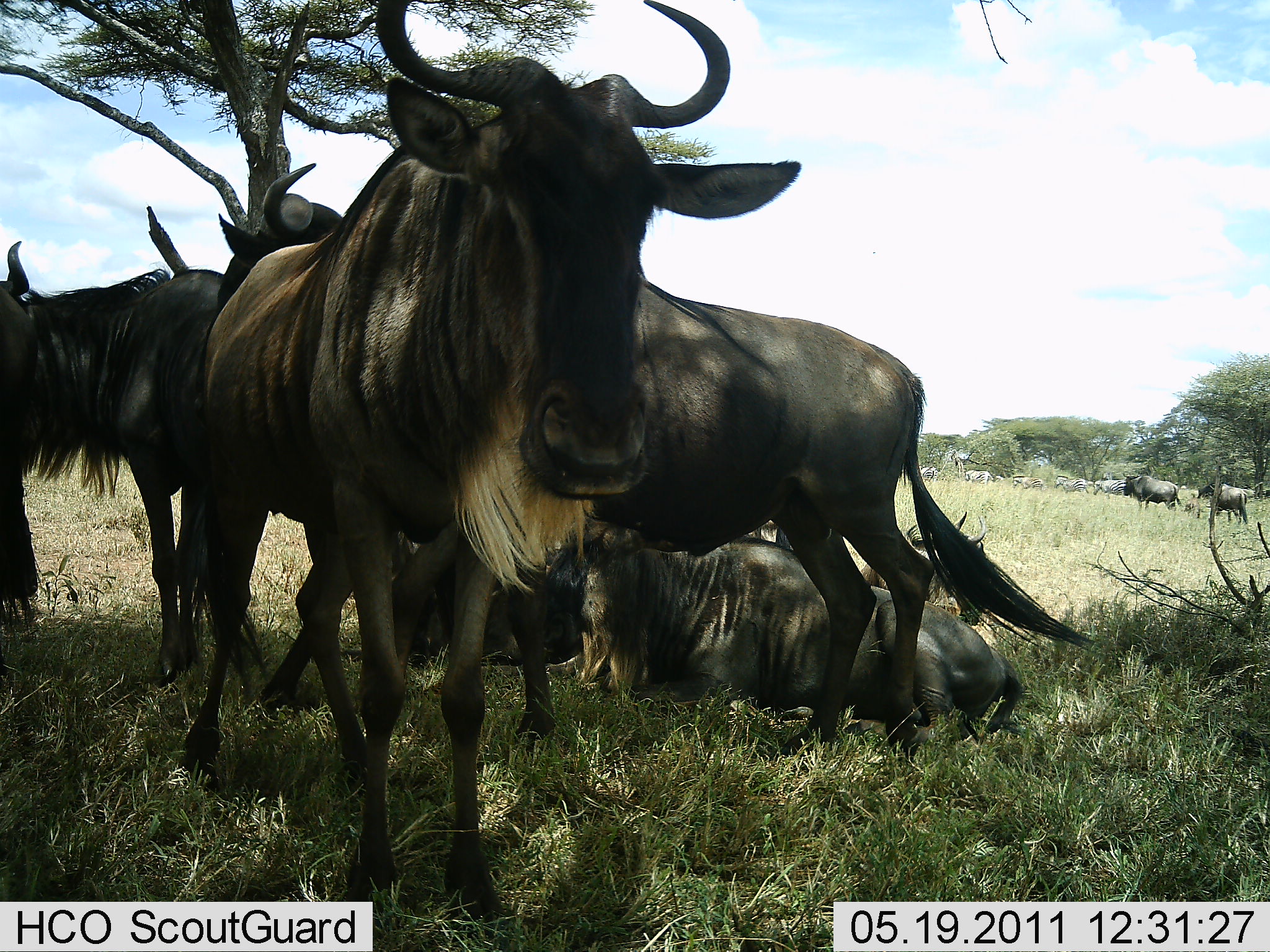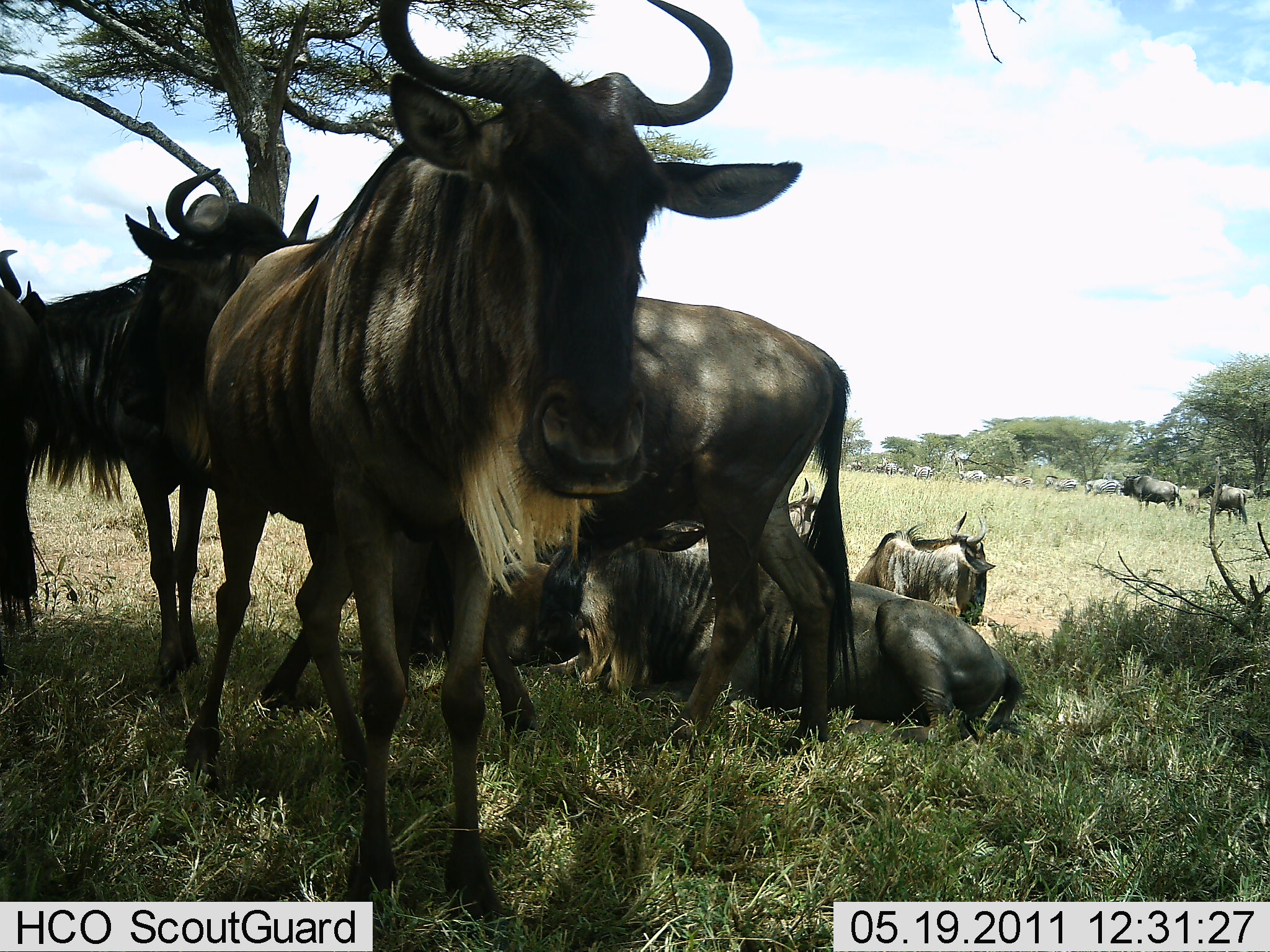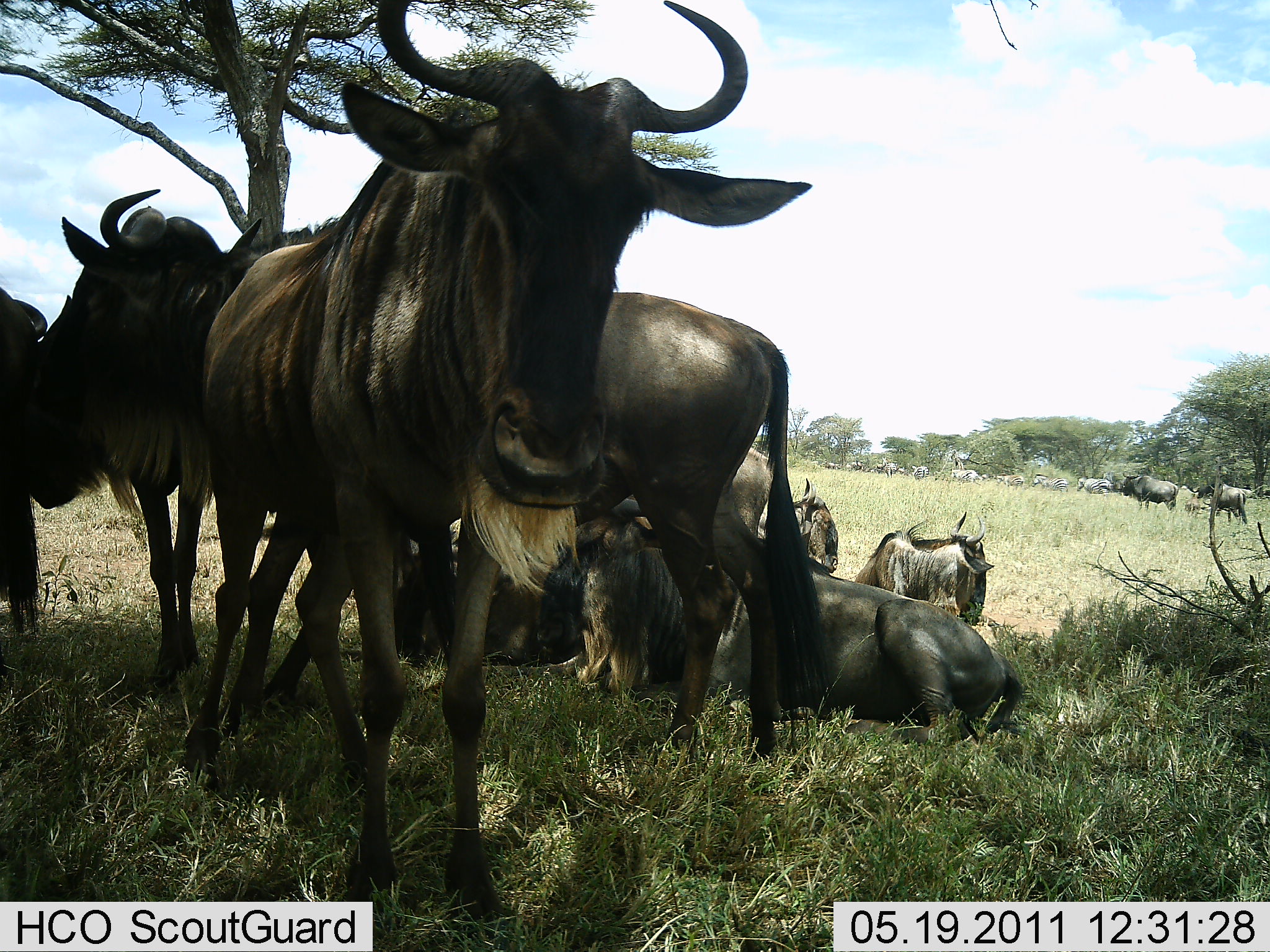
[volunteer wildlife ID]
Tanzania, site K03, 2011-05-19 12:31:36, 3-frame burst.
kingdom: Animalia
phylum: Chordata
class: Mammalia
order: Artiodactyla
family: Bovidae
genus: Connochaetes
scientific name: Connochaetes taurinus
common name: blue wildebeest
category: wildebeest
Wildebeest (blue wildebeest) (Connochaetes taurinus), count 7. Behavior (volunteer vote fractions): standing 83%, resting 92%, moving 42%, interacting 17%. Young present (vote fraction): 0%. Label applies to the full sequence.